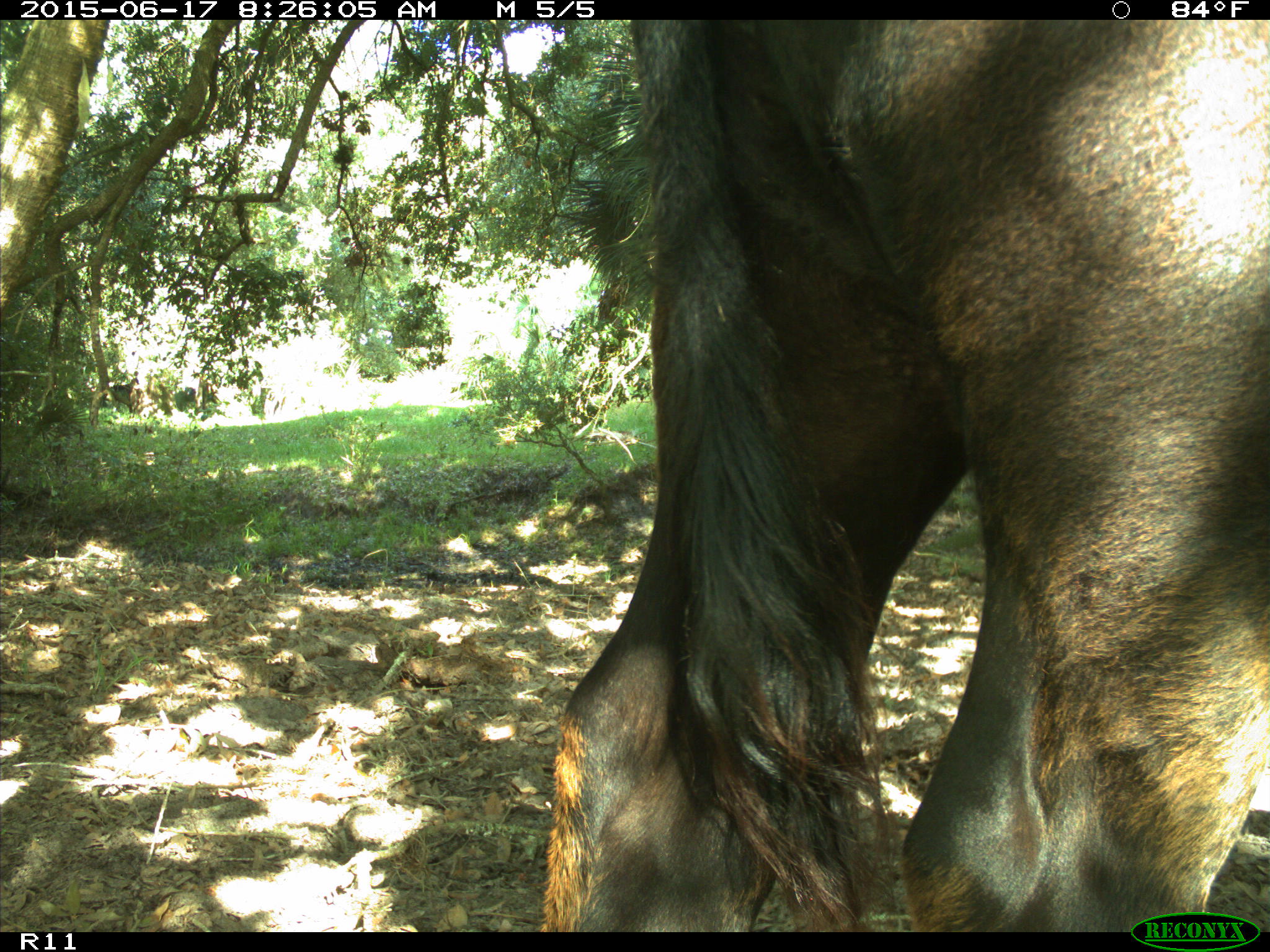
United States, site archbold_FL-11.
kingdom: Animalia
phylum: Chordata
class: Mammalia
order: Artiodactyla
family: Bovidae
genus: Bos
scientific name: Bos taurus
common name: domestic cow